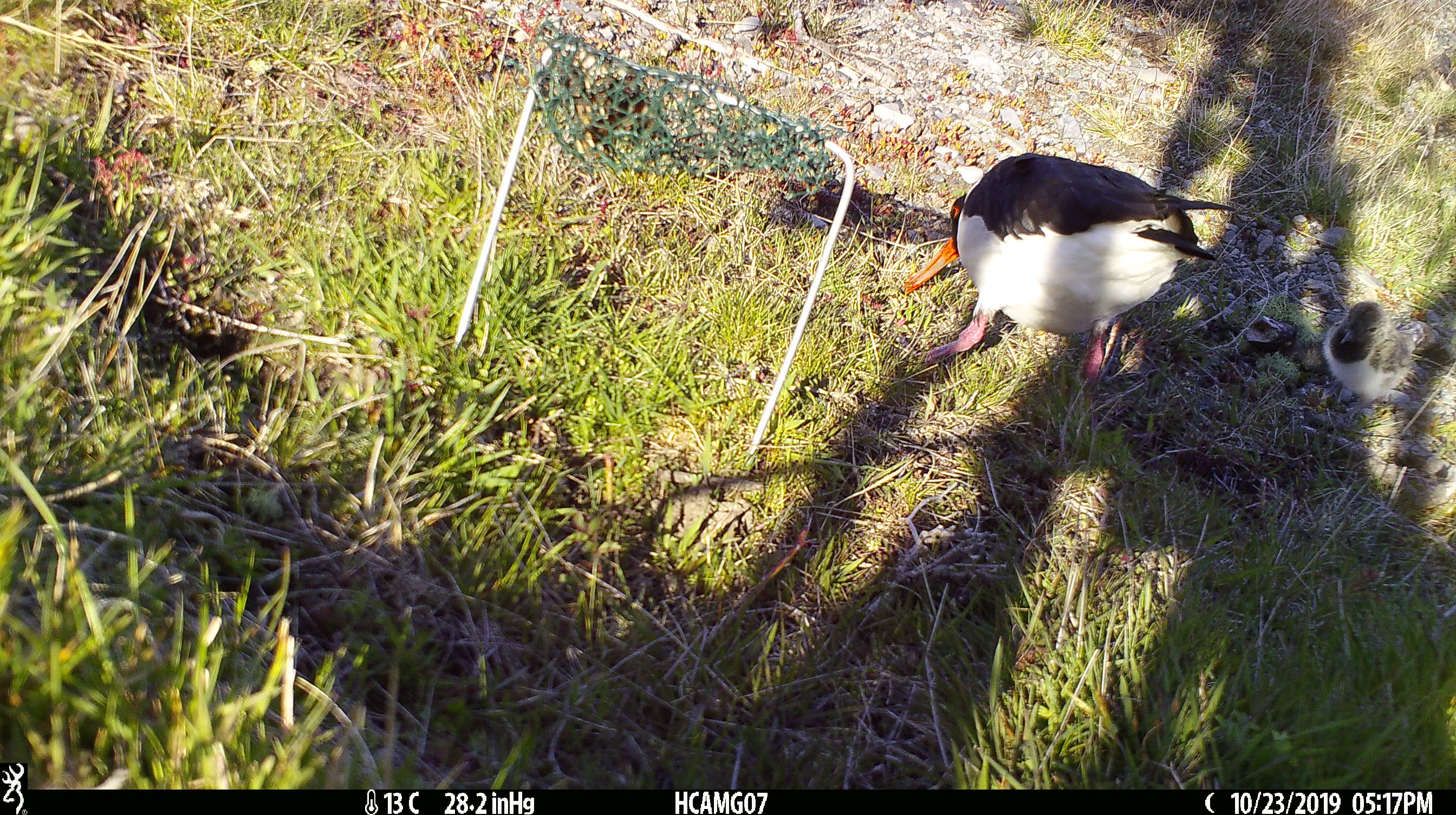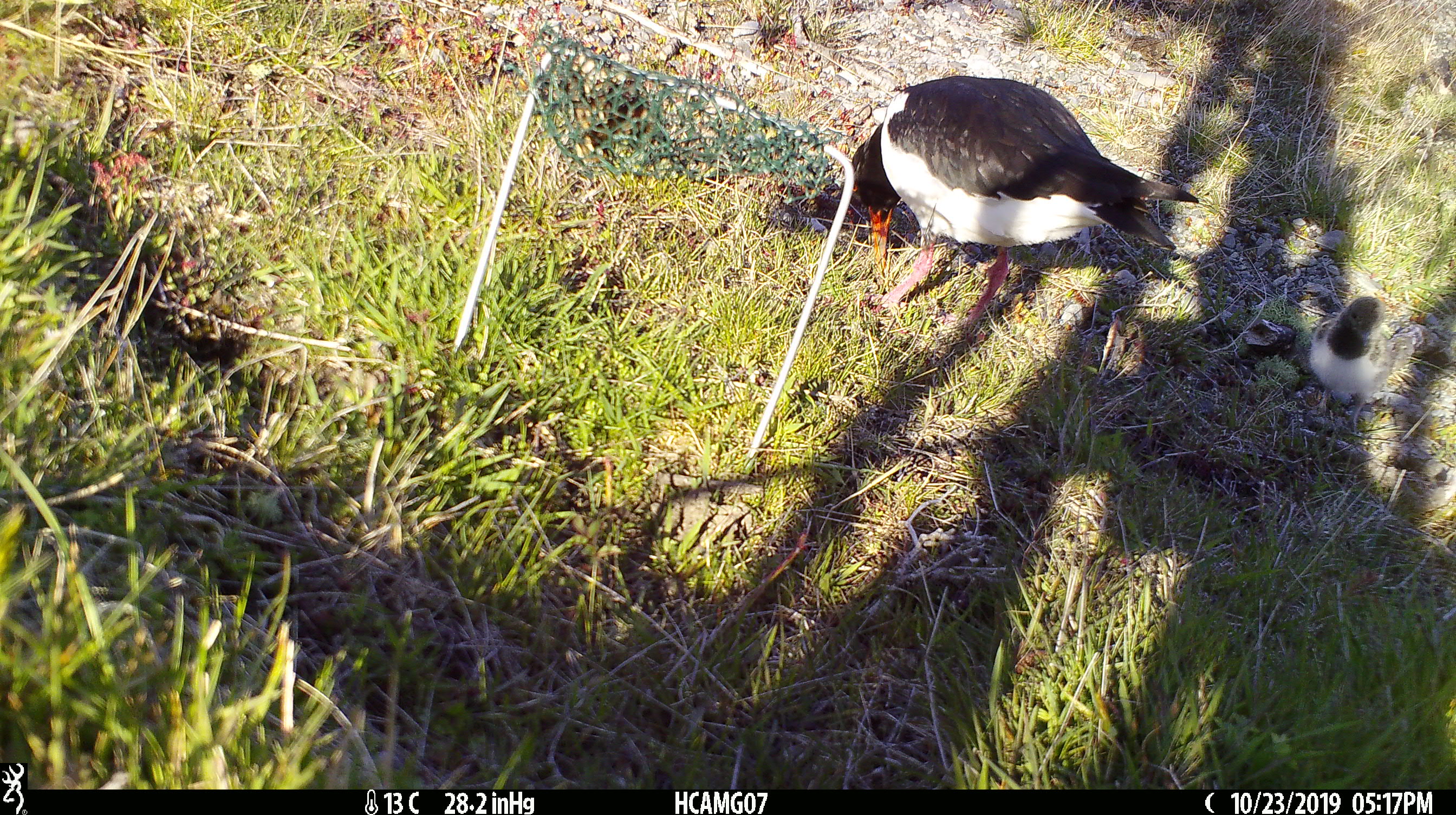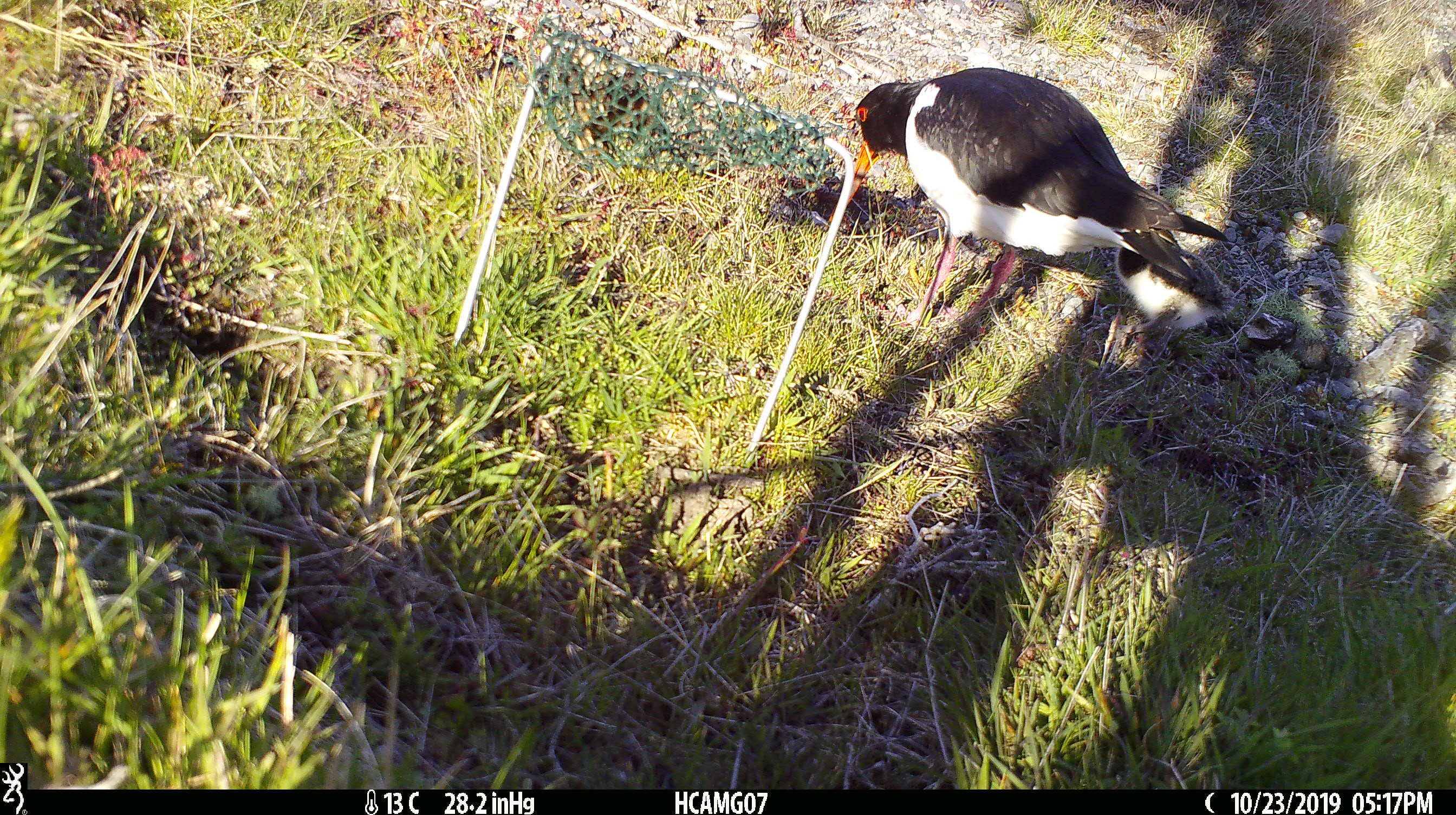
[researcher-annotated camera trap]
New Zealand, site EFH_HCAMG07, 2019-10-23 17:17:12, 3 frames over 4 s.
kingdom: Animalia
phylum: Chordata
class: Aves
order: Charadriiformes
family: Haematopodidae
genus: Haematopus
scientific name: Haematopus unicolor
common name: variable oystercatcher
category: oystercatcher